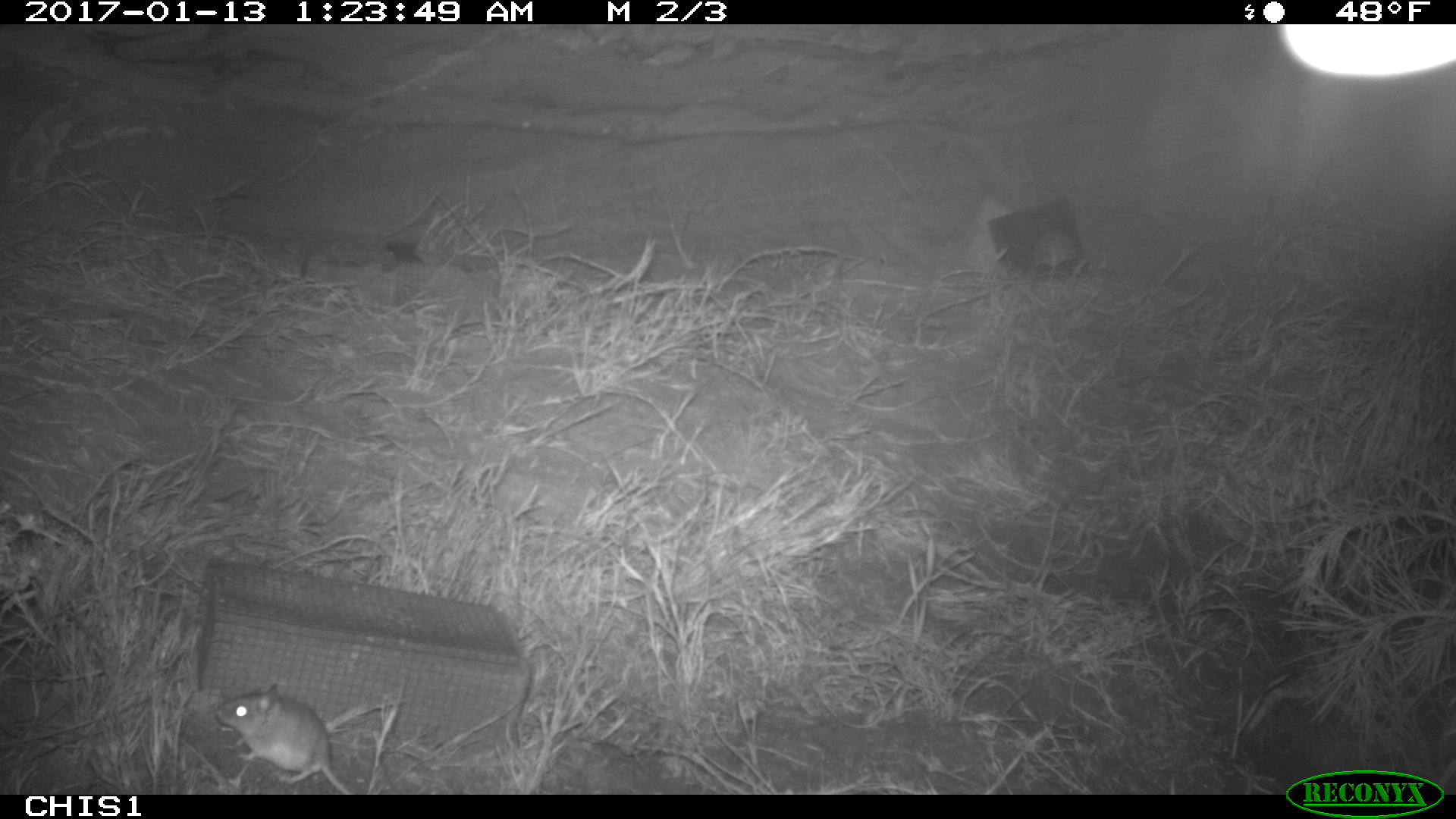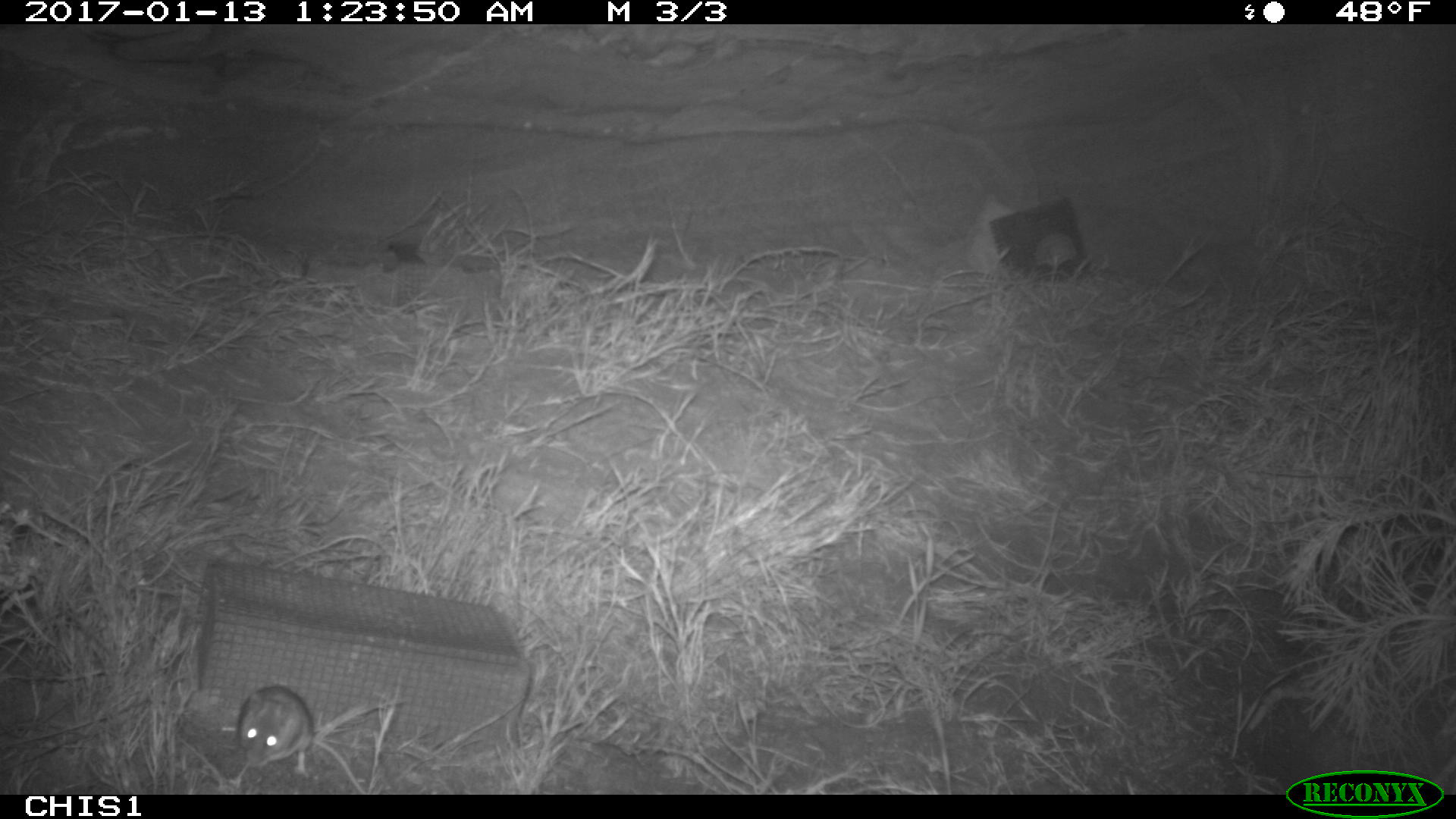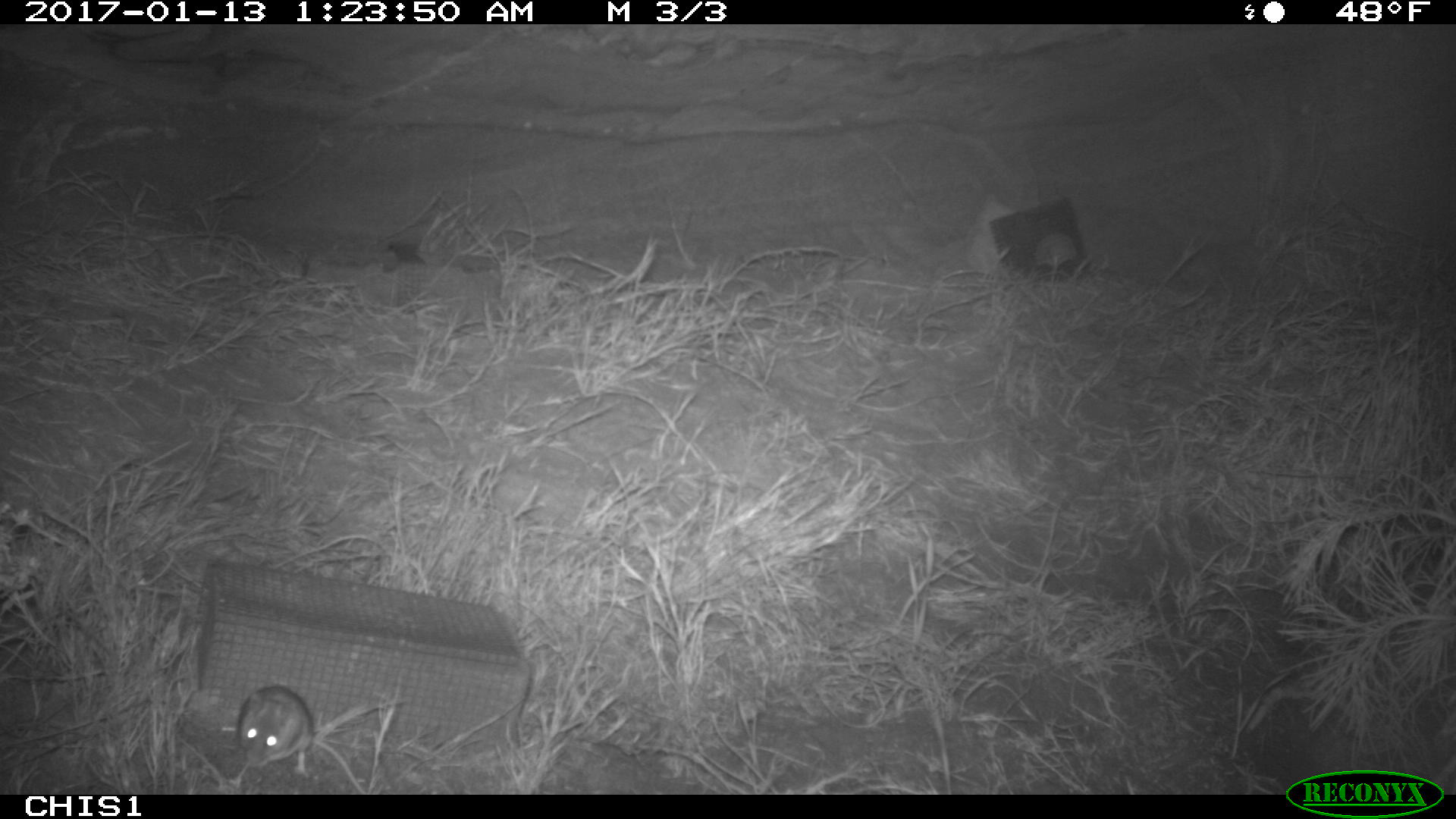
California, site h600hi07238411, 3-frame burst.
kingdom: Animalia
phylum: Chordata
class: Mammalia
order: Rodentia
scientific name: Rodentia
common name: rodent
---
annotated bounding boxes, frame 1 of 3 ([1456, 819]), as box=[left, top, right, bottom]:
rodent: box=[215, 685, 353, 795]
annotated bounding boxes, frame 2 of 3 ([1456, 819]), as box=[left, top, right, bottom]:
rodent: box=[235, 685, 366, 794]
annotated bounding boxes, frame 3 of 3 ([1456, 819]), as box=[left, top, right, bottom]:
rodent: box=[228, 685, 366, 792]